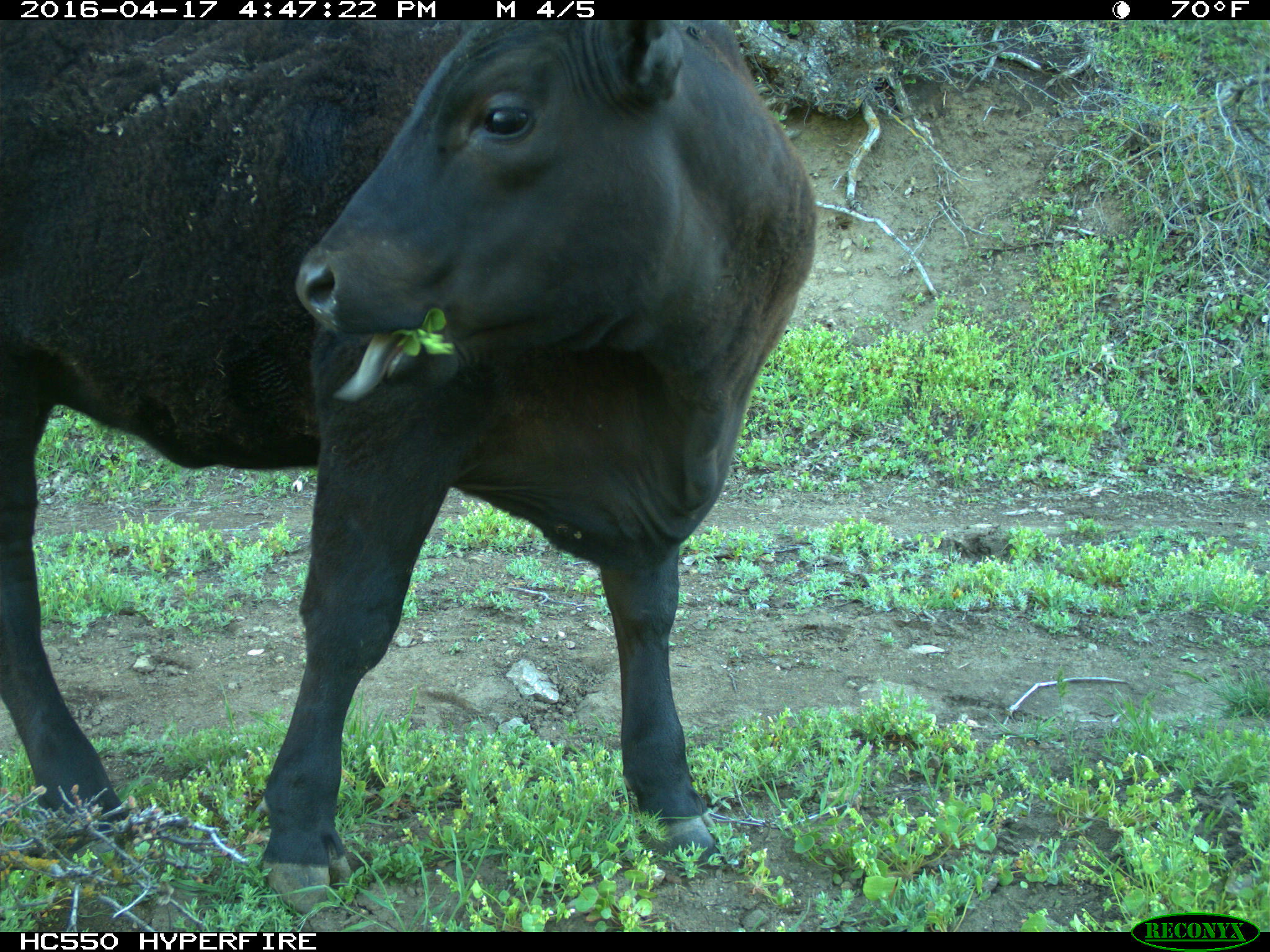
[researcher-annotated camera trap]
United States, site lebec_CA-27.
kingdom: Animalia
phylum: Chordata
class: Mammalia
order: Artiodactyla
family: Bovidae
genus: Bos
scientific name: Bos taurus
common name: domestic cow